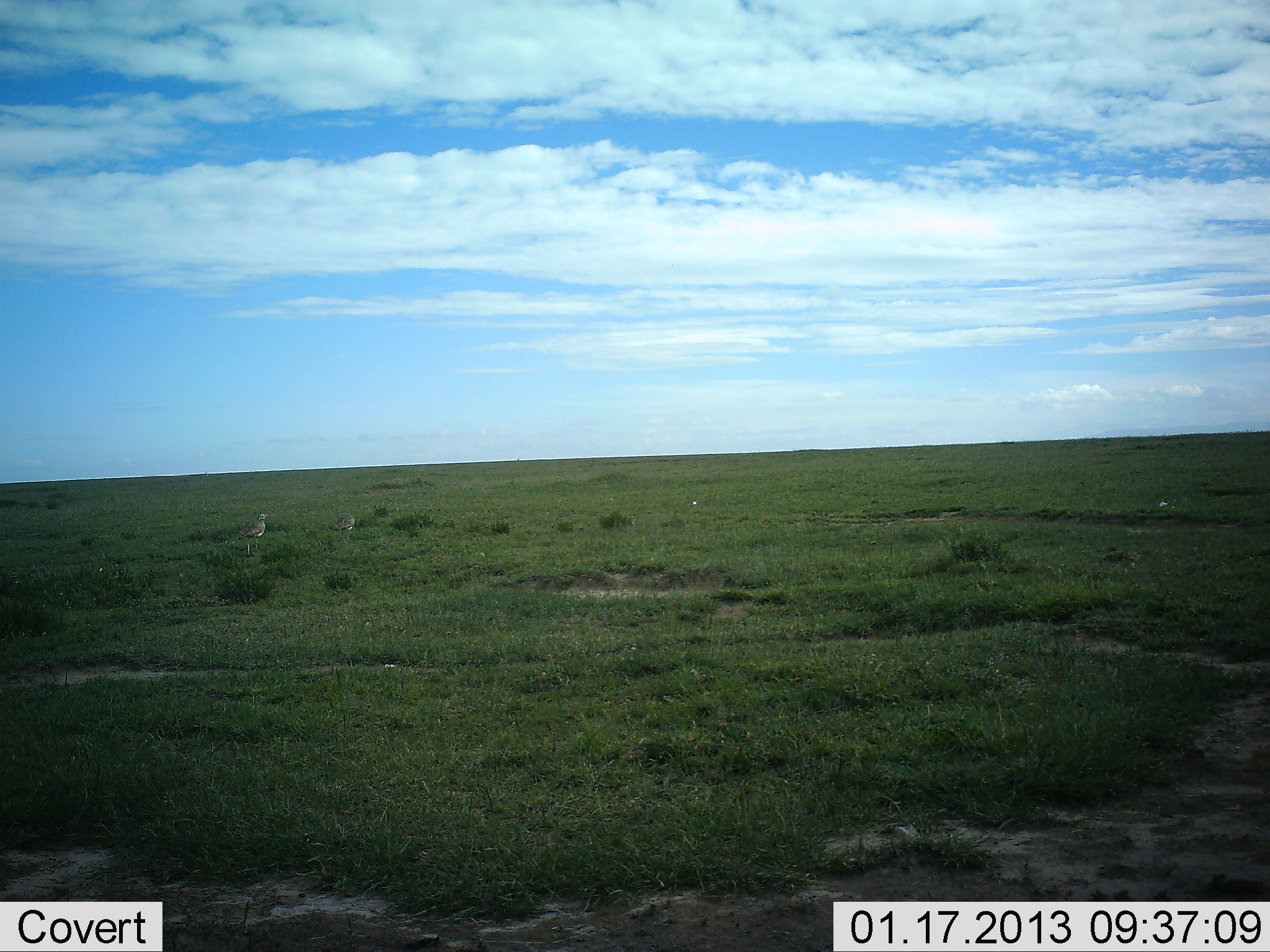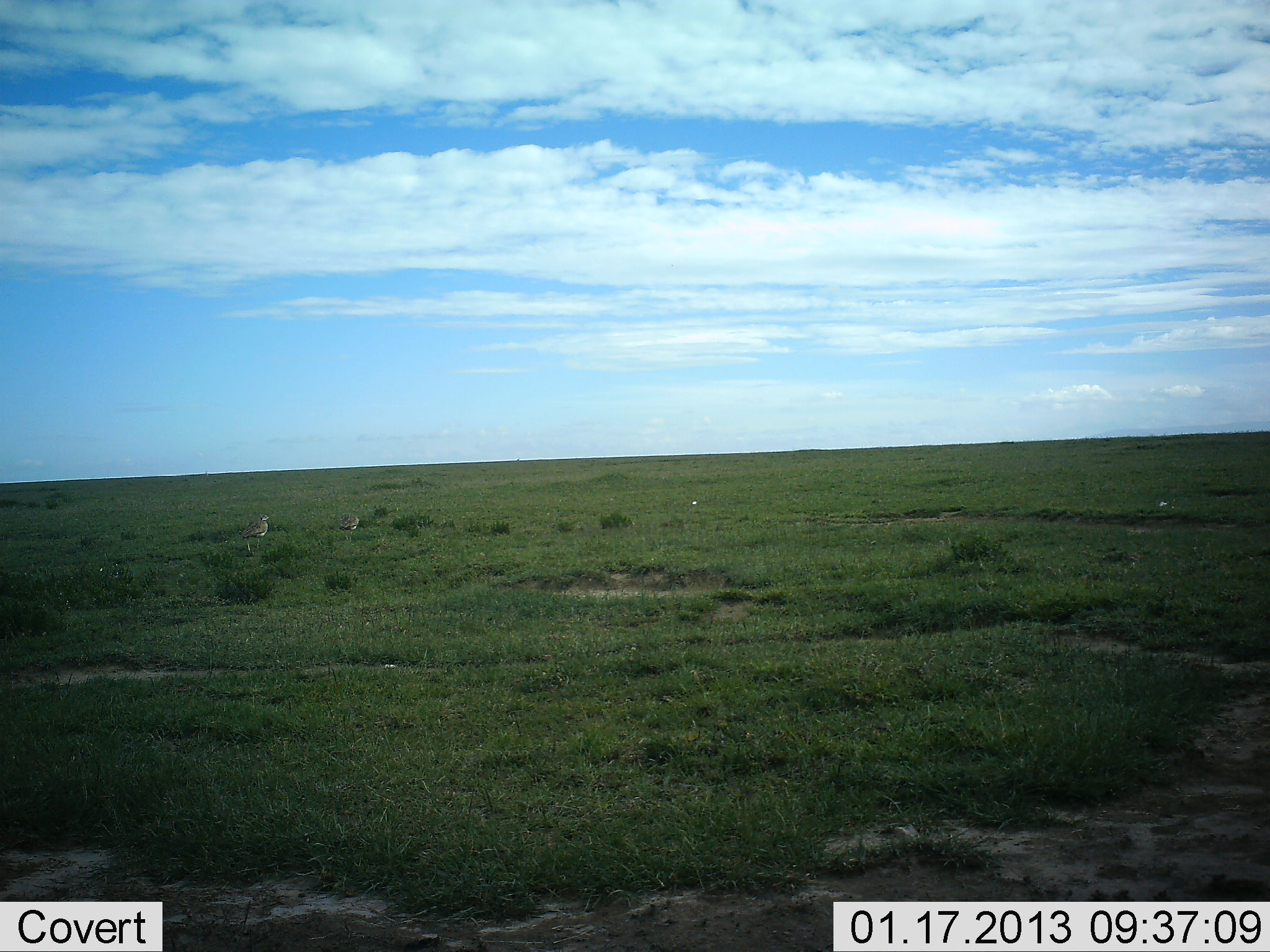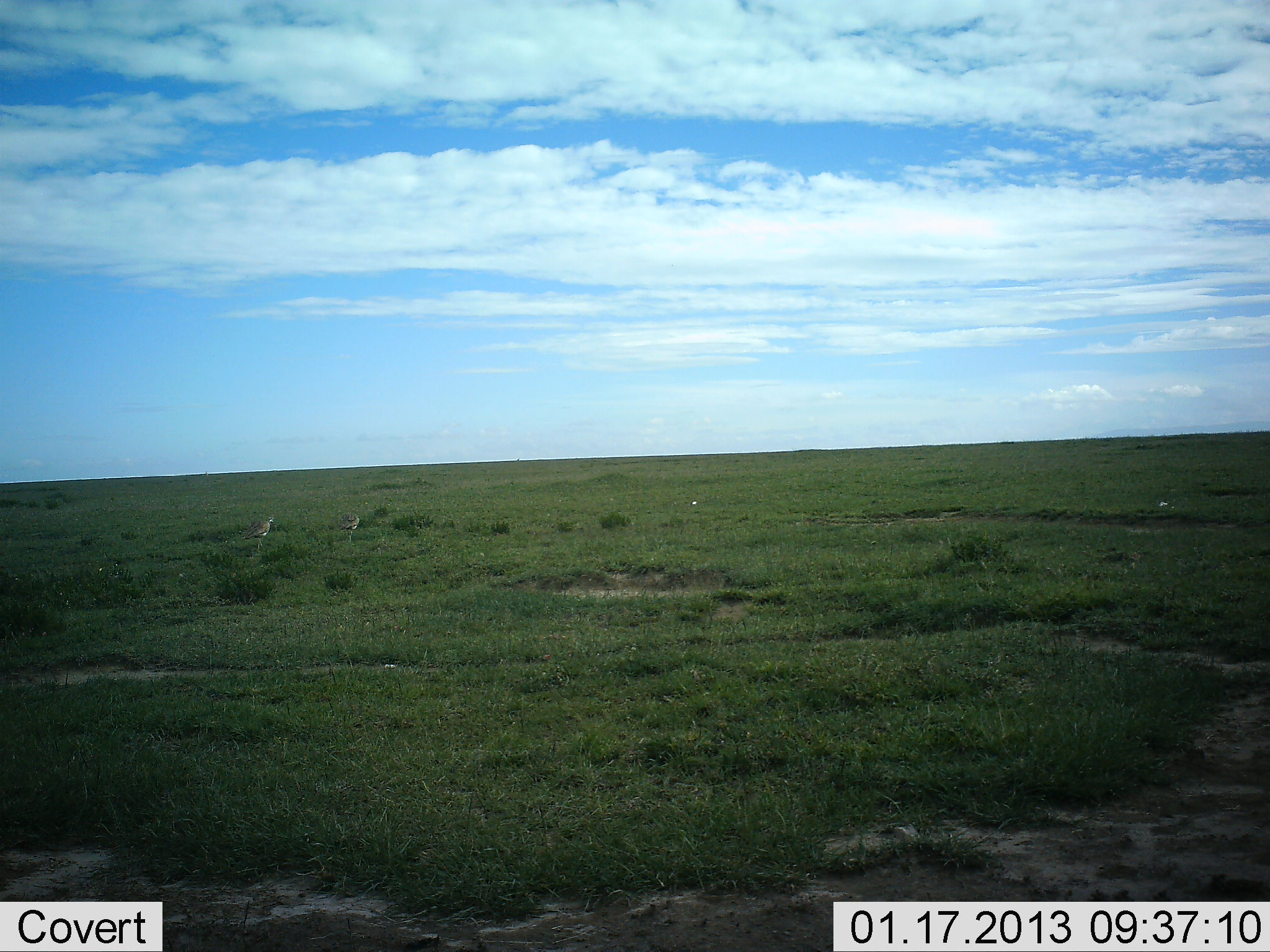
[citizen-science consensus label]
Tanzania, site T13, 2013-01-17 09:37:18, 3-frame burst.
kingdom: Animalia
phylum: Chordata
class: Aves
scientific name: Aves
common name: bird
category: otherbird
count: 2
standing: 75%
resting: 0%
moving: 25%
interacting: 0%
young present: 0%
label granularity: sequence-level